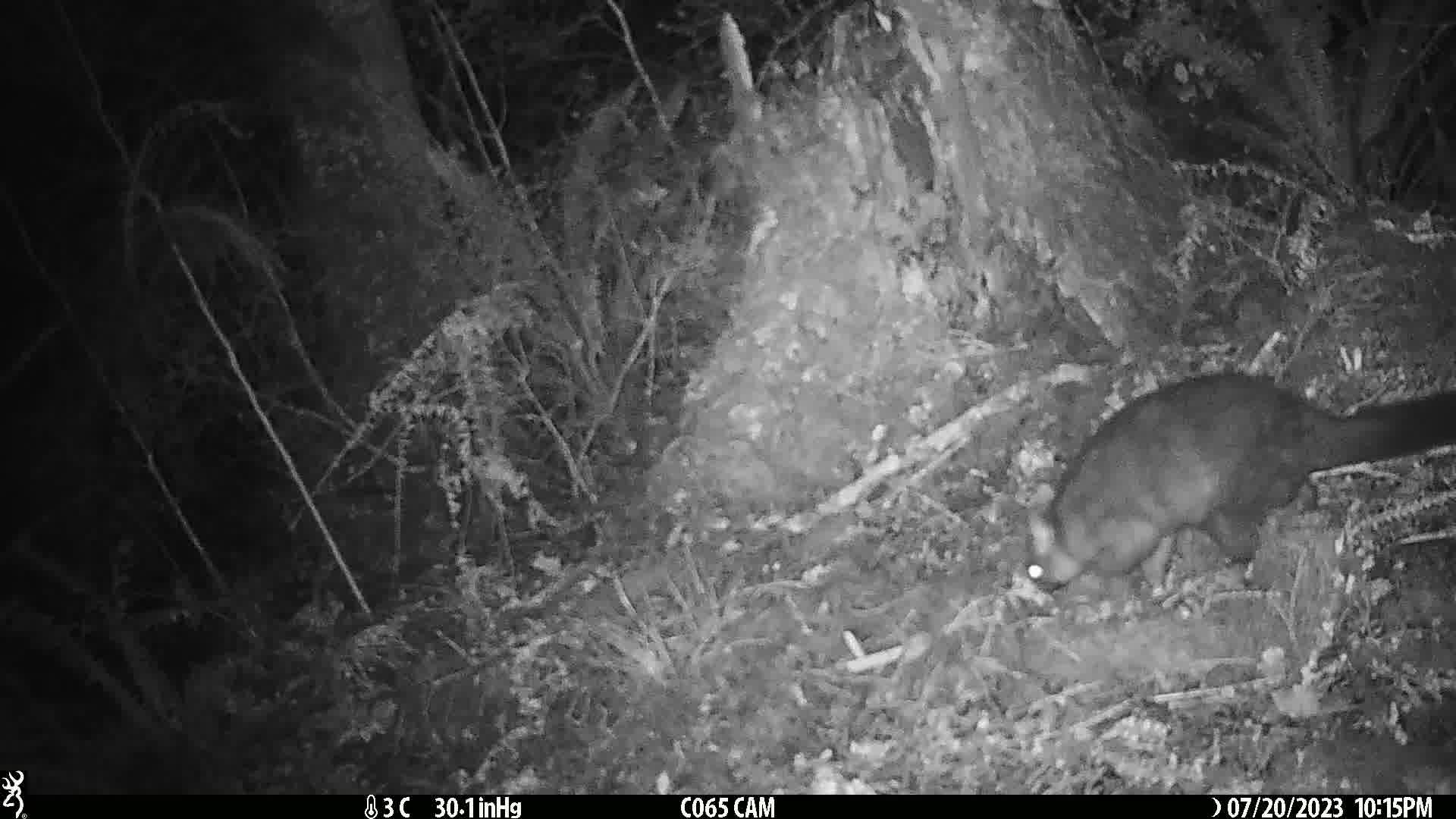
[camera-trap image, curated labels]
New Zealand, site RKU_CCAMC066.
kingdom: Animalia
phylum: Chordata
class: Mammalia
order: Diprotodontia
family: Phalangeridae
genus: Trichosurus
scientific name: Trichosurus vulpecula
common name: common brushtail possum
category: possum